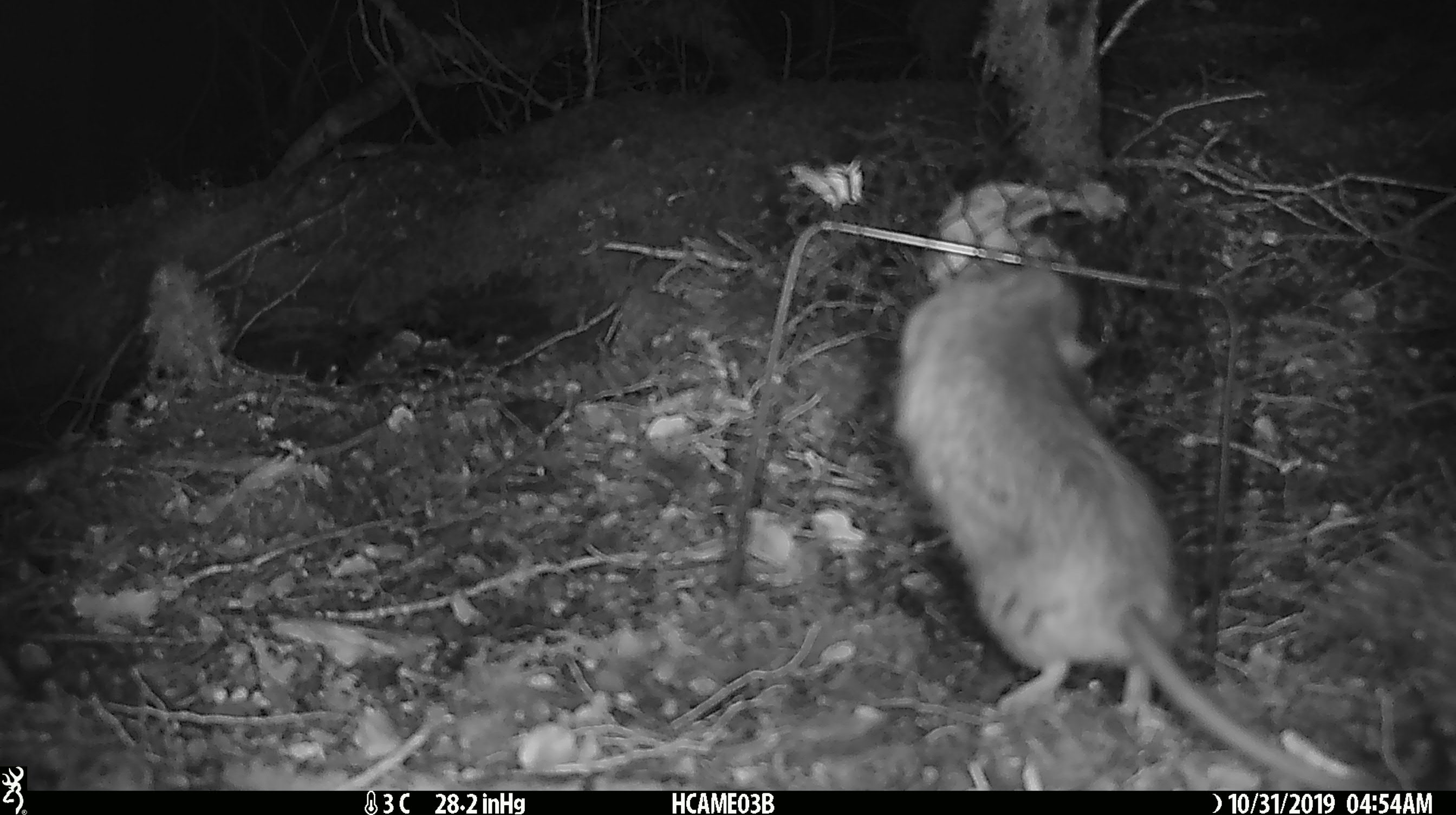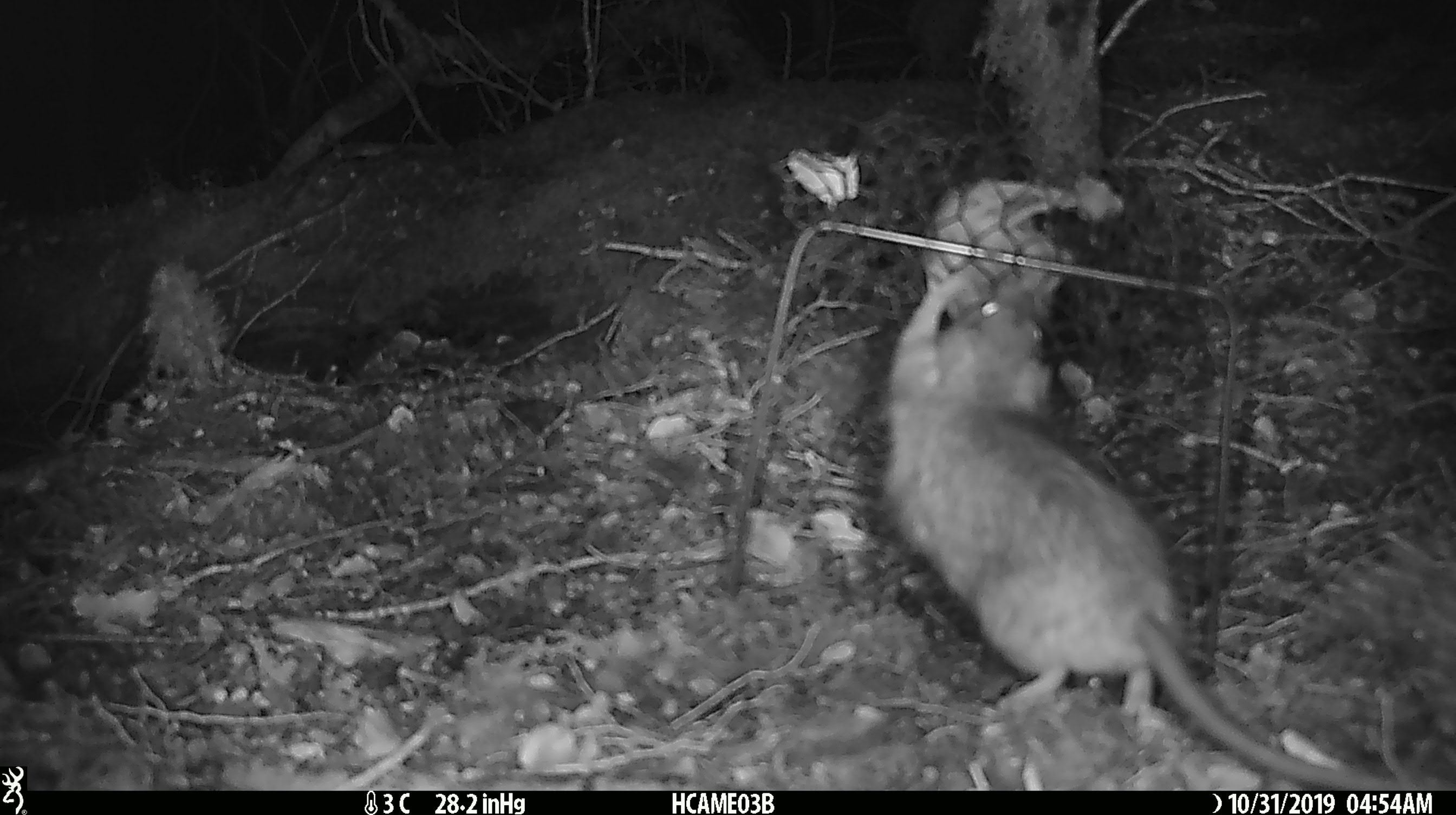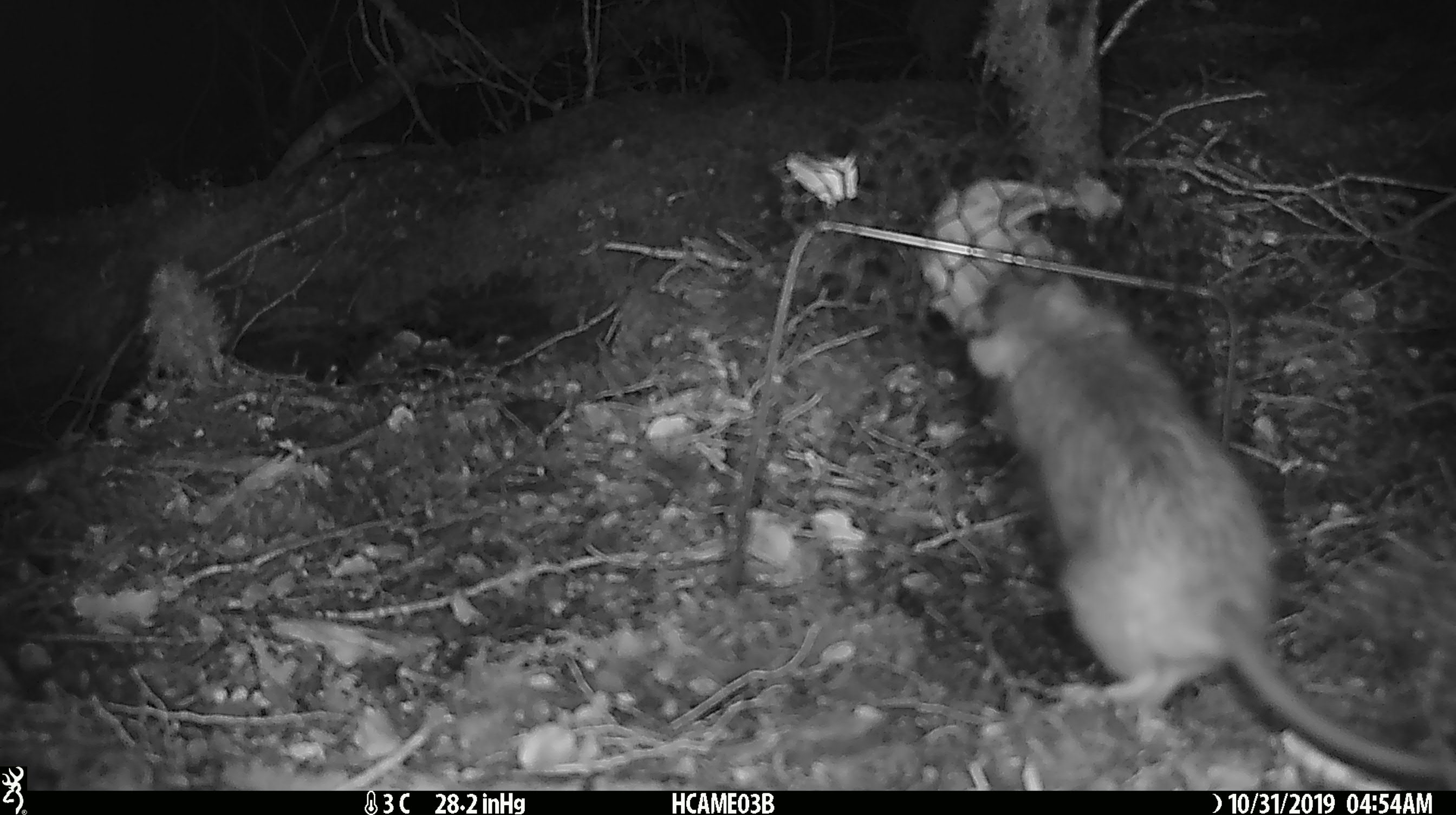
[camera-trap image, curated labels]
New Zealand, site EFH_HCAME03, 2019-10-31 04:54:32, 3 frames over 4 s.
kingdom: Animalia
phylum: Chordata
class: Mammalia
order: Rodentia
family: Muridae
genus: Rattus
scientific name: Rattus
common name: rat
Rat (Rattus).